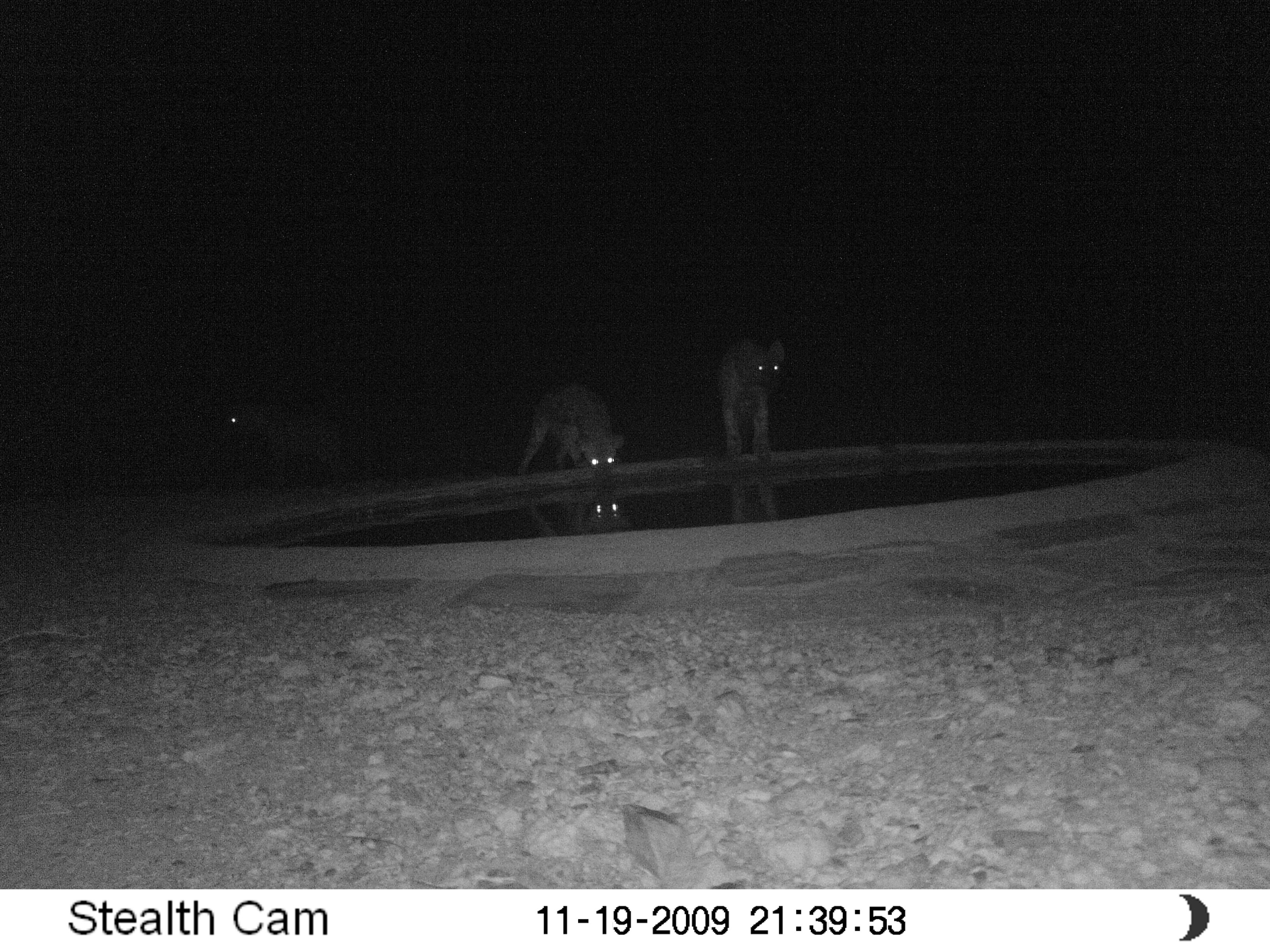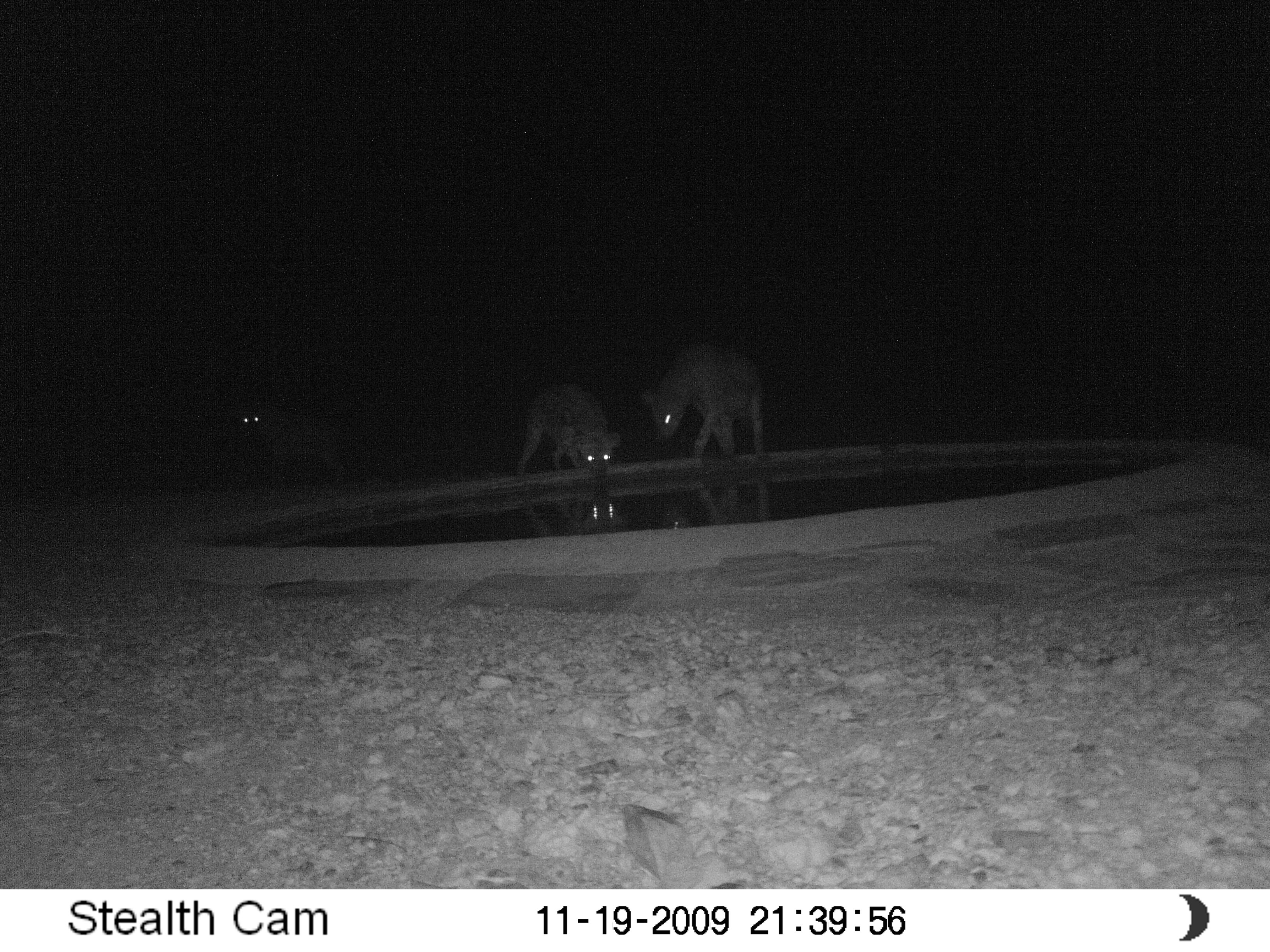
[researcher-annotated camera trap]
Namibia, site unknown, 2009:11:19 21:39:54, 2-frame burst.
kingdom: Animalia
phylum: Chordata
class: Mammalia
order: Carnivora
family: Hyaenidae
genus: Crocuta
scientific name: Crocuta crocuta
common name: spotted hyena